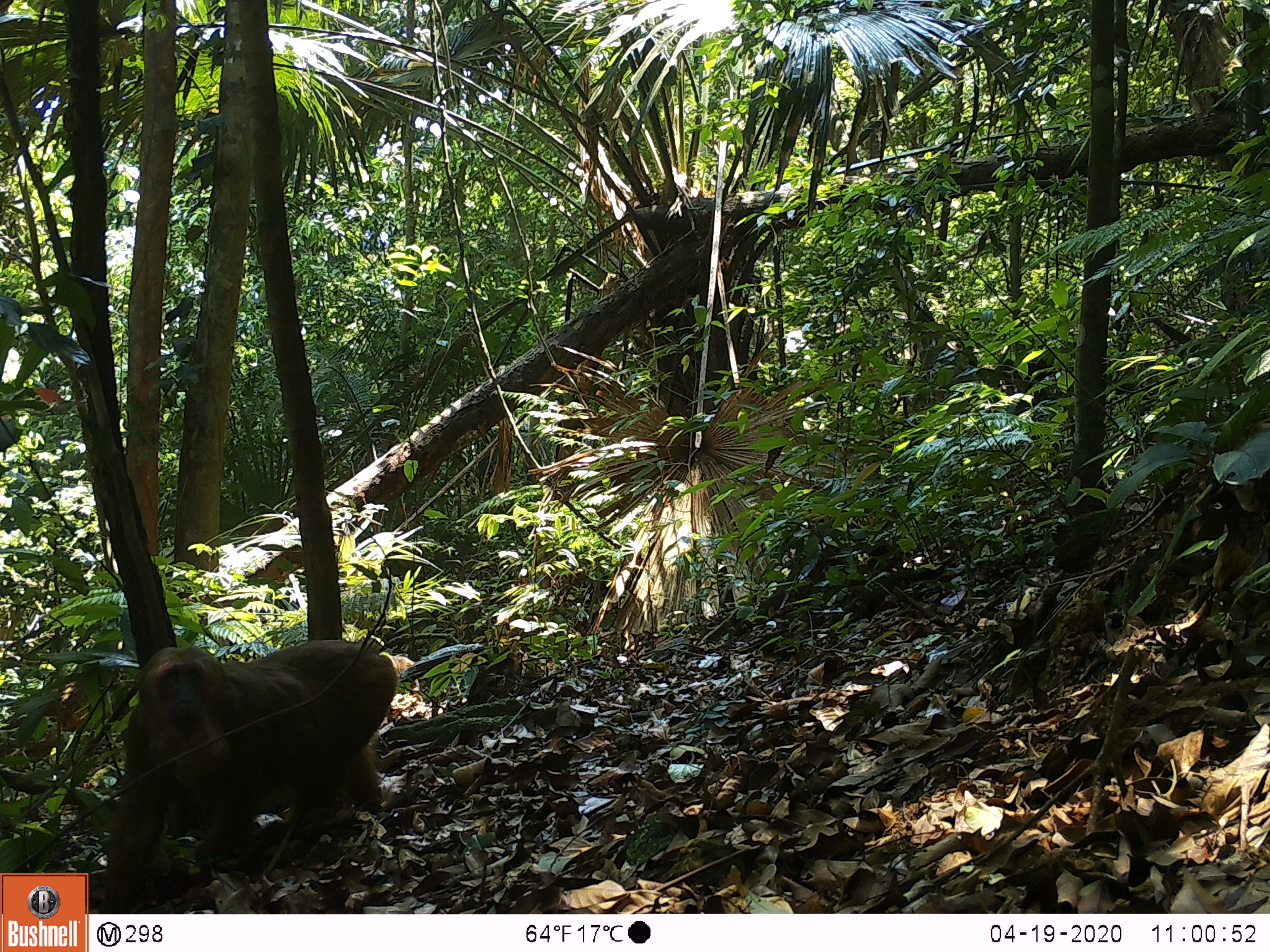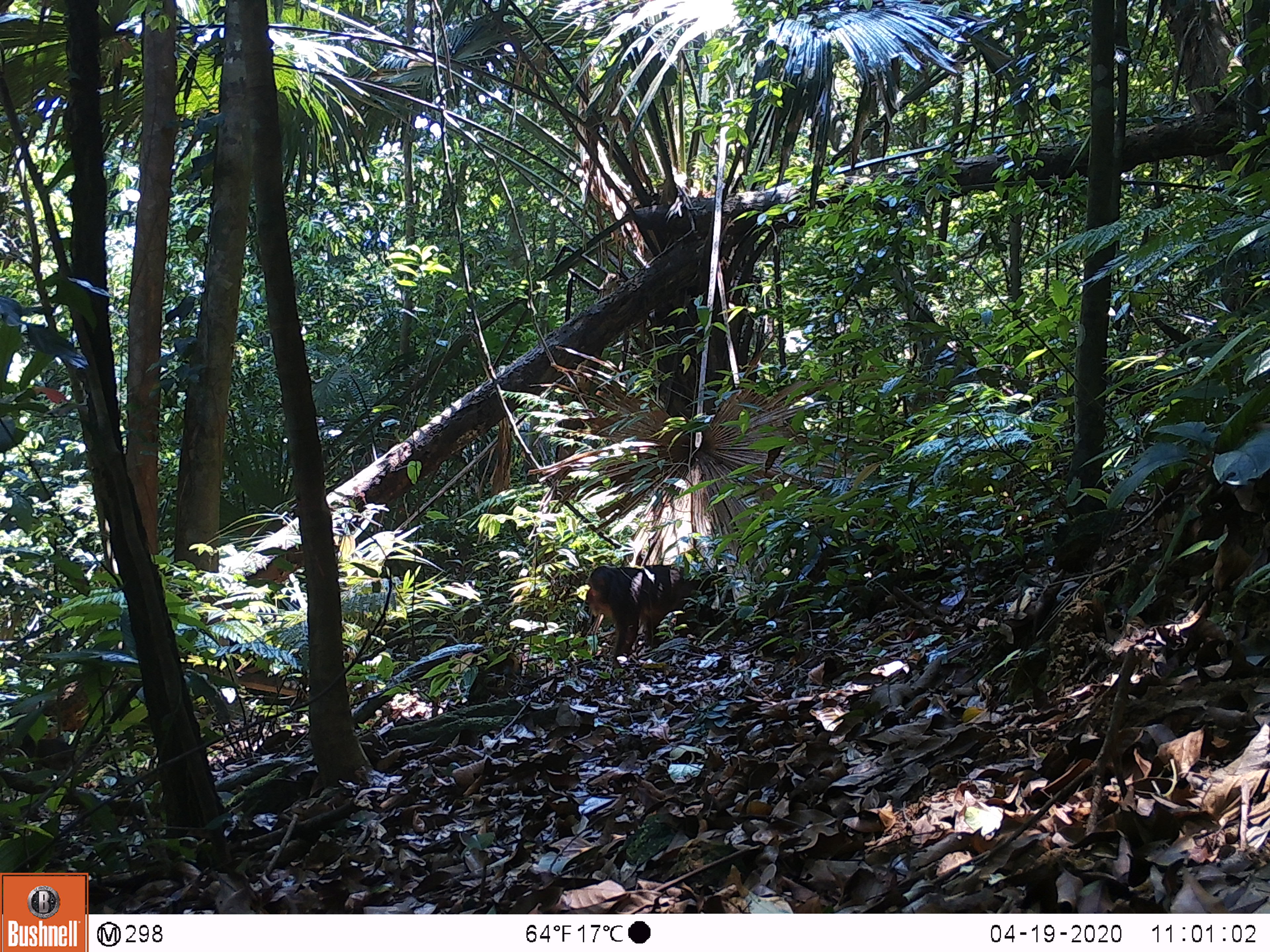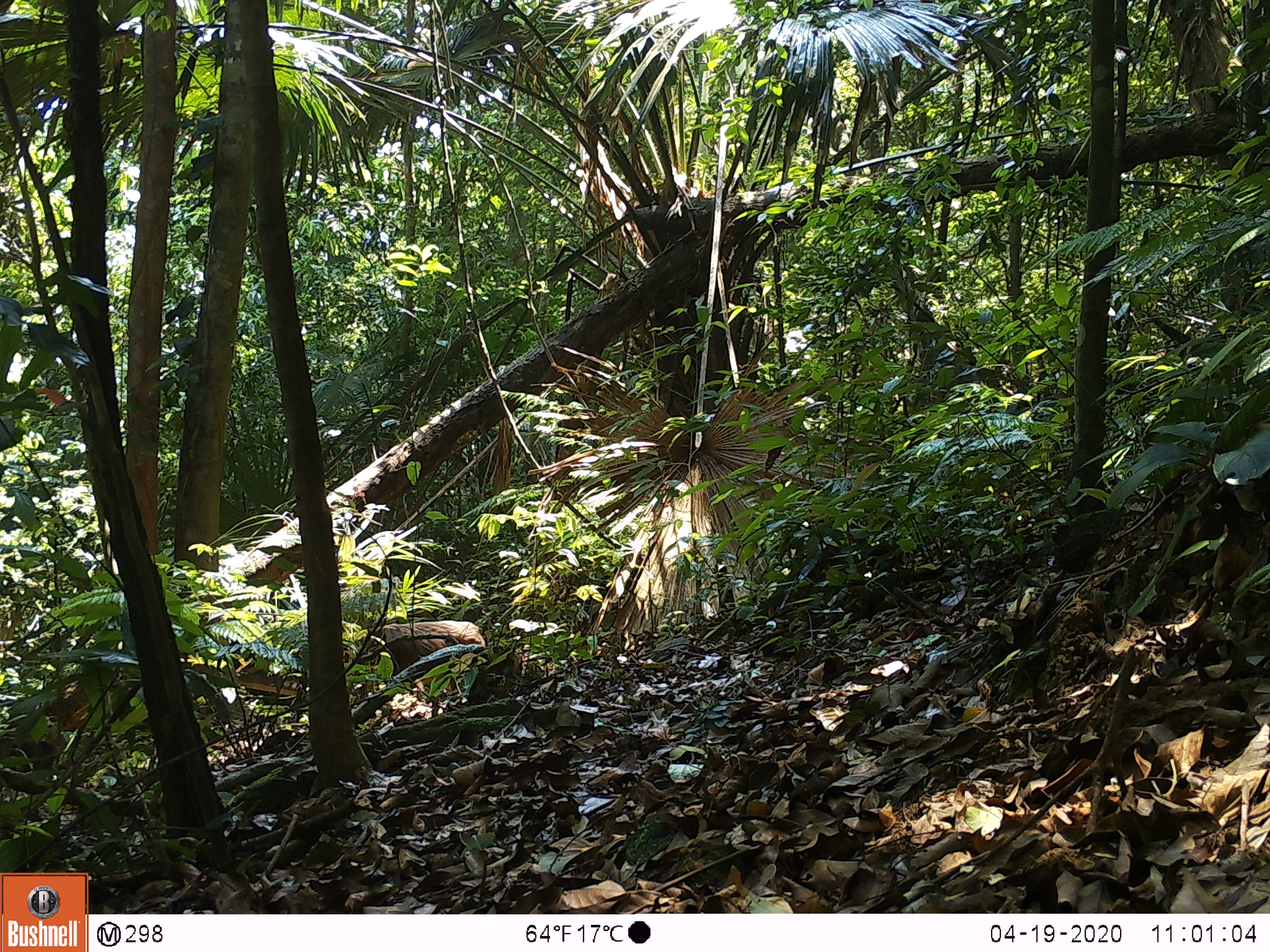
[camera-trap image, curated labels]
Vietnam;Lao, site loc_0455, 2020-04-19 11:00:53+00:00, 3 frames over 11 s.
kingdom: Animalia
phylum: Chordata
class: Mammalia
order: Primates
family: Cercopithecidae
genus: Macaca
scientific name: Macaca arctoides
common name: stump-tailed macaque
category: stump tailed macaque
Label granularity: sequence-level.